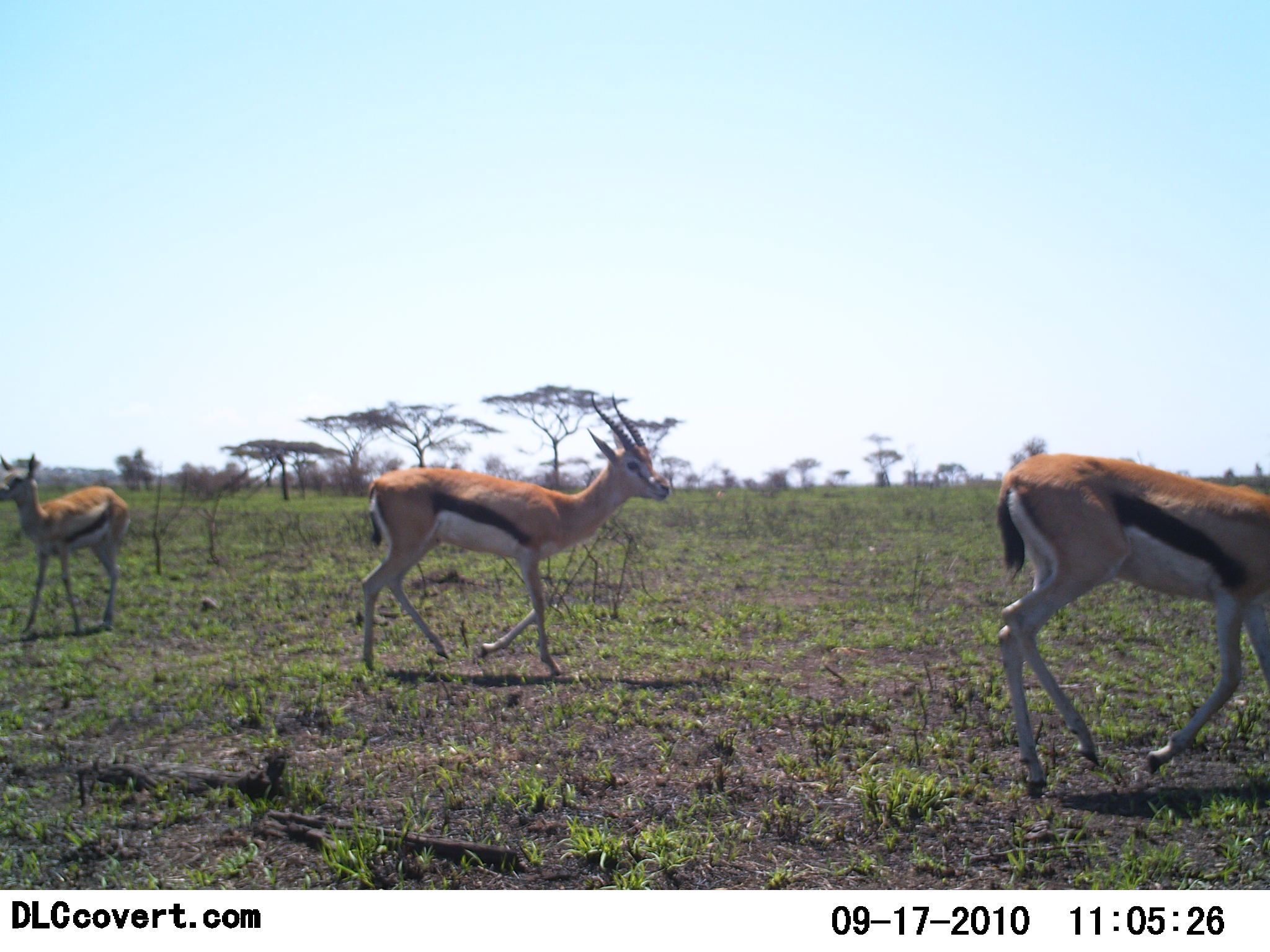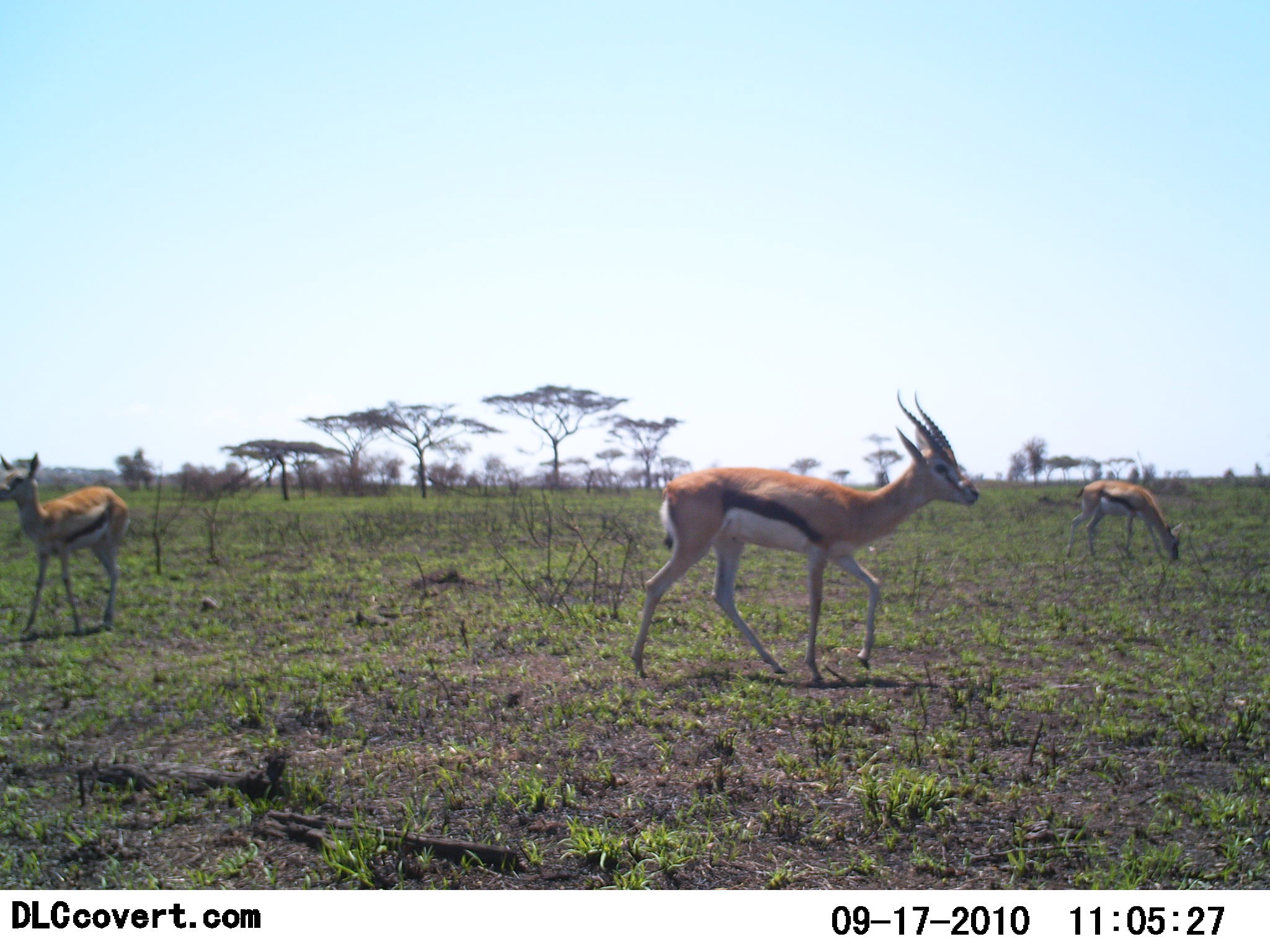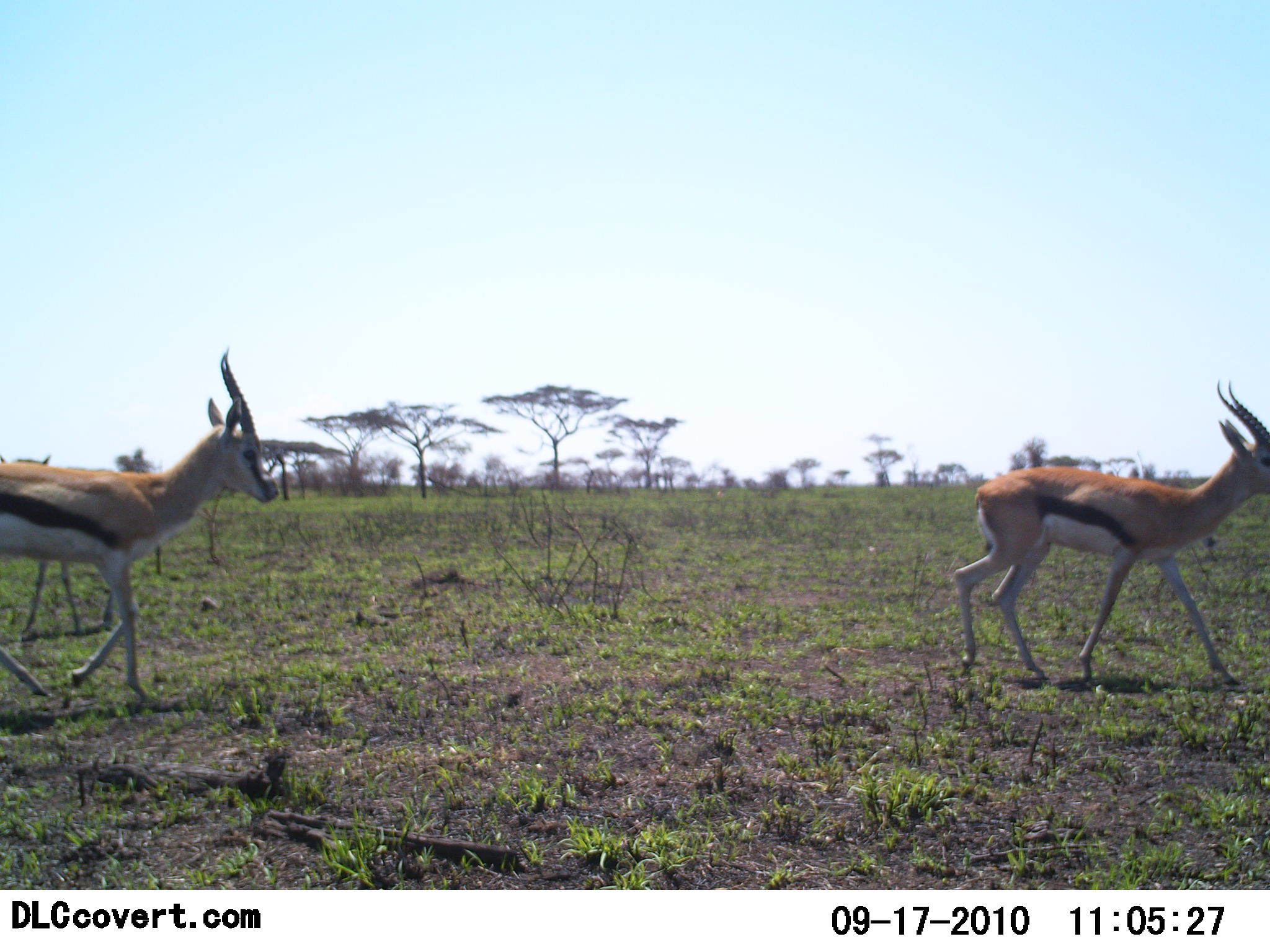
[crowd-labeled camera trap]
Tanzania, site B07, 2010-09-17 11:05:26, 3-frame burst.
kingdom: Animalia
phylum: Chordata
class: Mammalia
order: Artiodactyla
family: Bovidae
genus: Eudorcas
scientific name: Eudorcas thomsonii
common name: thomson's gazelle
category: gazellethomsons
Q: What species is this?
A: Gazellethomsons (thomson's gazelle) (Eudorcas thomsonii).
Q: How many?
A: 4.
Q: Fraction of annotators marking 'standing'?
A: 38%.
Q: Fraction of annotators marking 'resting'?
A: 0%.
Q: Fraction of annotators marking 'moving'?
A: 100%.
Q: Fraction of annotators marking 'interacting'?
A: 0%.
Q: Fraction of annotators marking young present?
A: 15%.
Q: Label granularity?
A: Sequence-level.